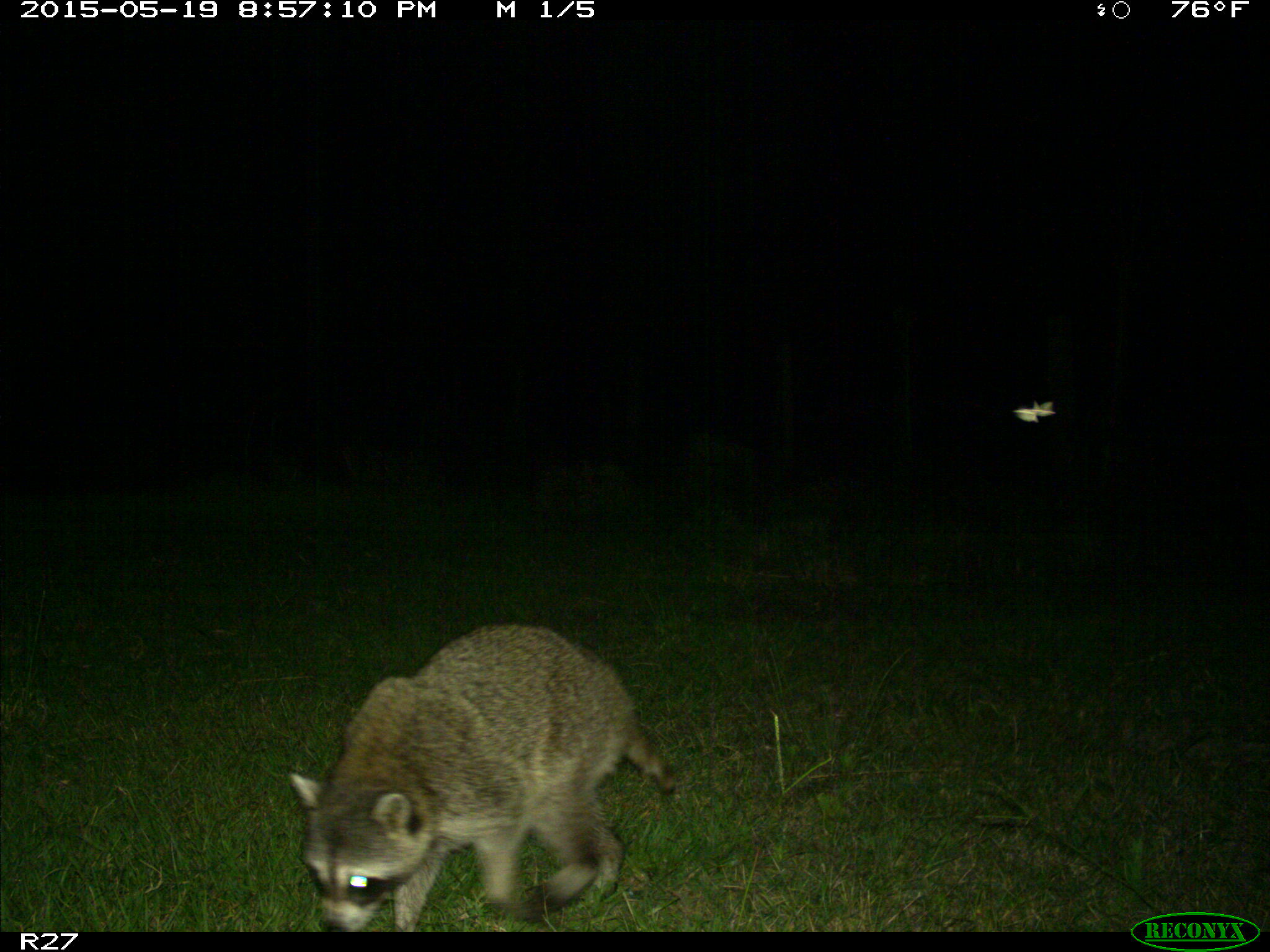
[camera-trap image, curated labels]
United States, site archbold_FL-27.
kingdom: Animalia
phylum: Chordata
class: Mammalia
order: Carnivora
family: Procyonidae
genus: Procyon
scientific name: Procyon lotor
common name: common raccoon